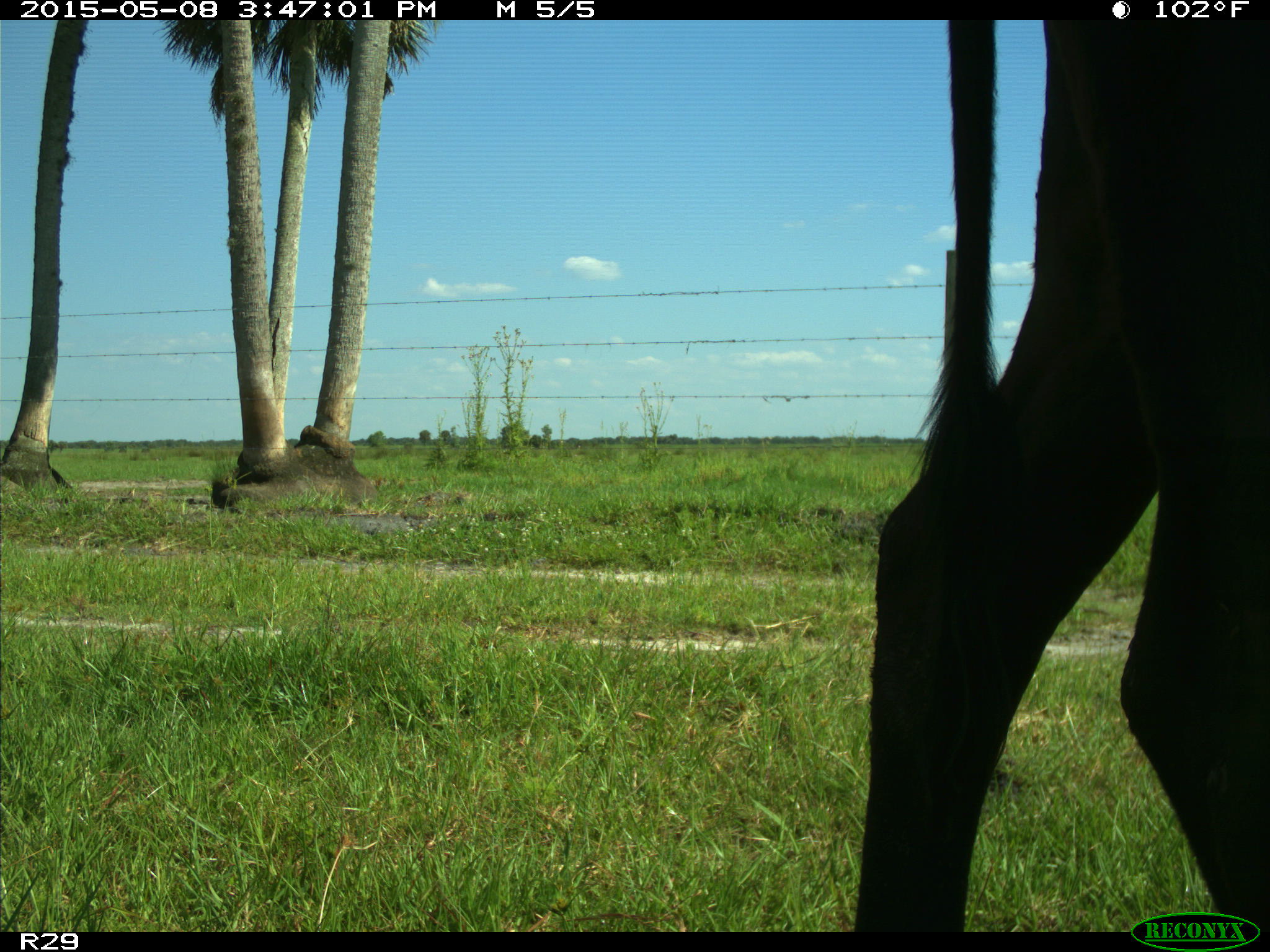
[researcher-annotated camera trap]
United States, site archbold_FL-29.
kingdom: Animalia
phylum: Chordata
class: Mammalia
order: Artiodactyla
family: Bovidae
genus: Bos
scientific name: Bos taurus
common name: domestic cow